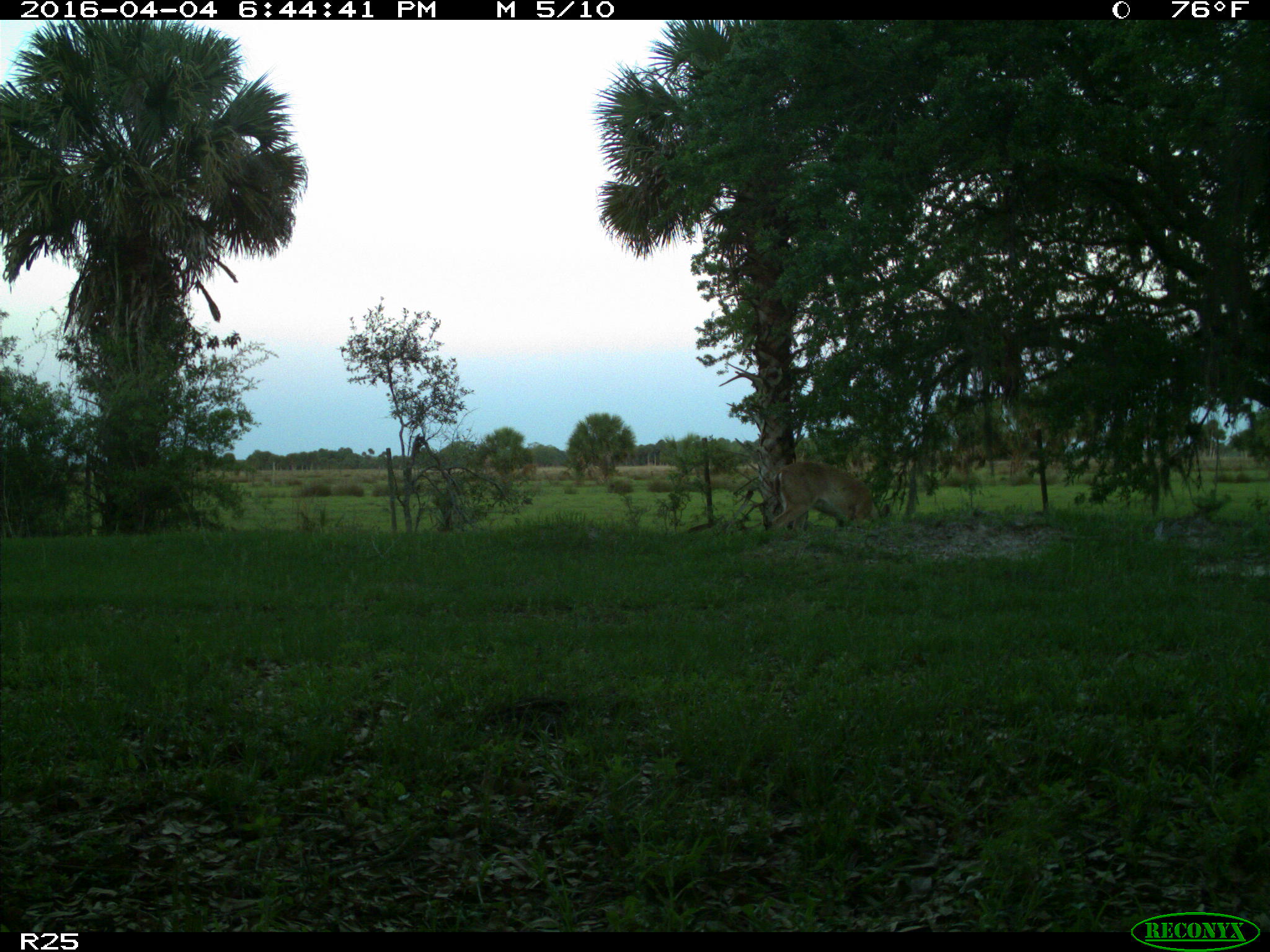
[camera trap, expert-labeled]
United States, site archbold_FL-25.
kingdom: Animalia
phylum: Chordata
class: Mammalia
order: Artiodactyla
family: Cervidae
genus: Odocoileus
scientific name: Odocoileus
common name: deer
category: unidentified deer